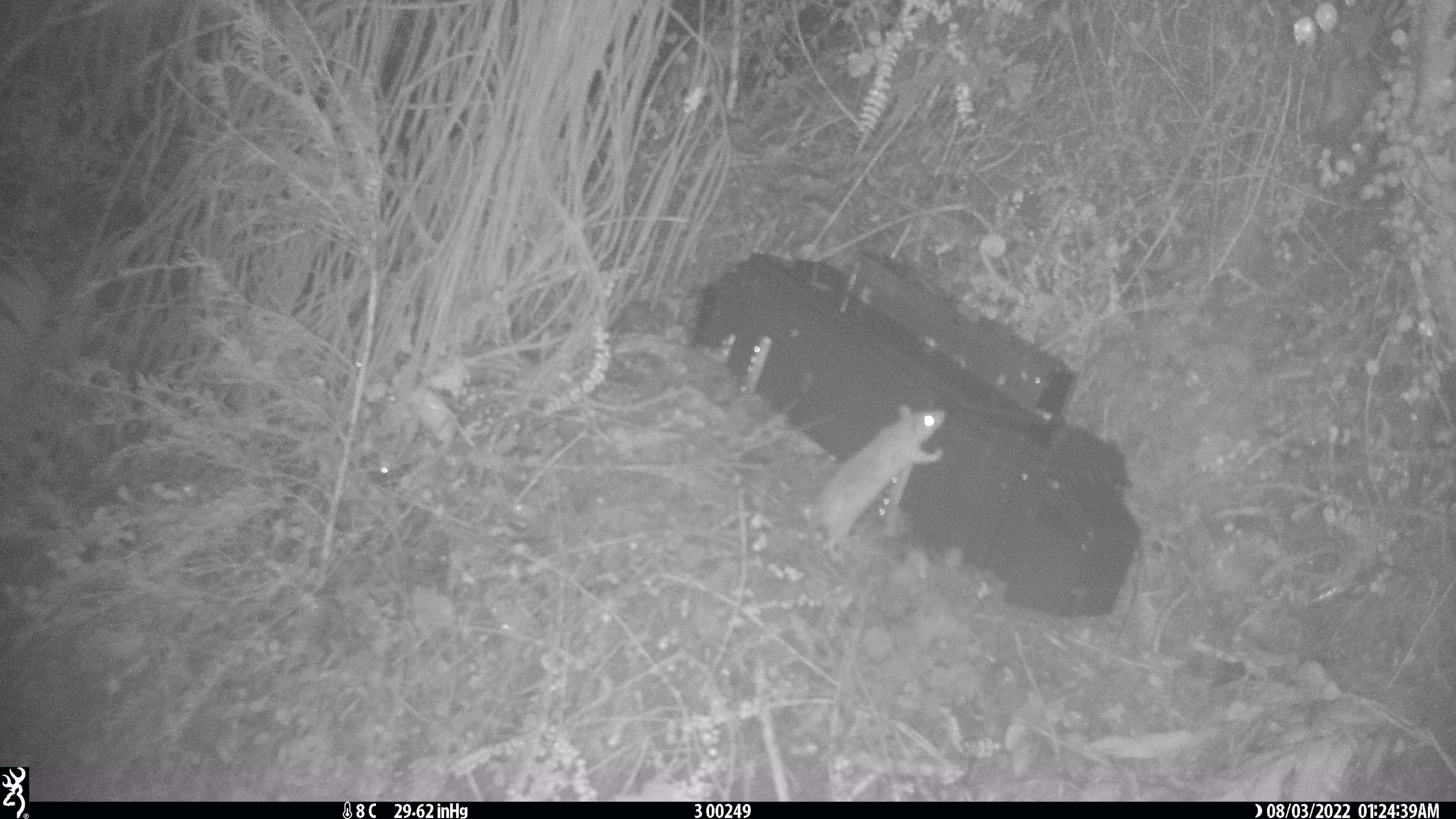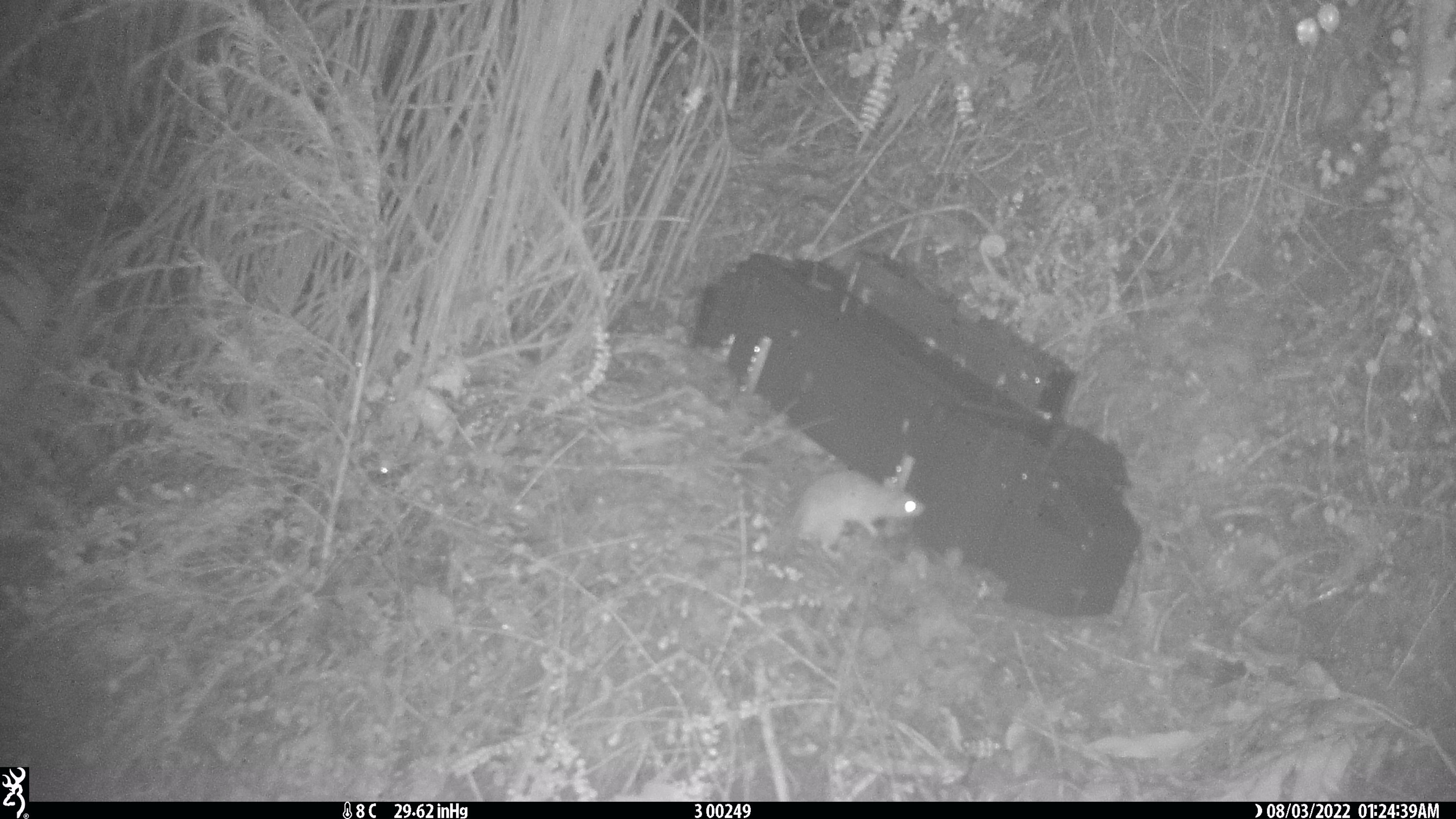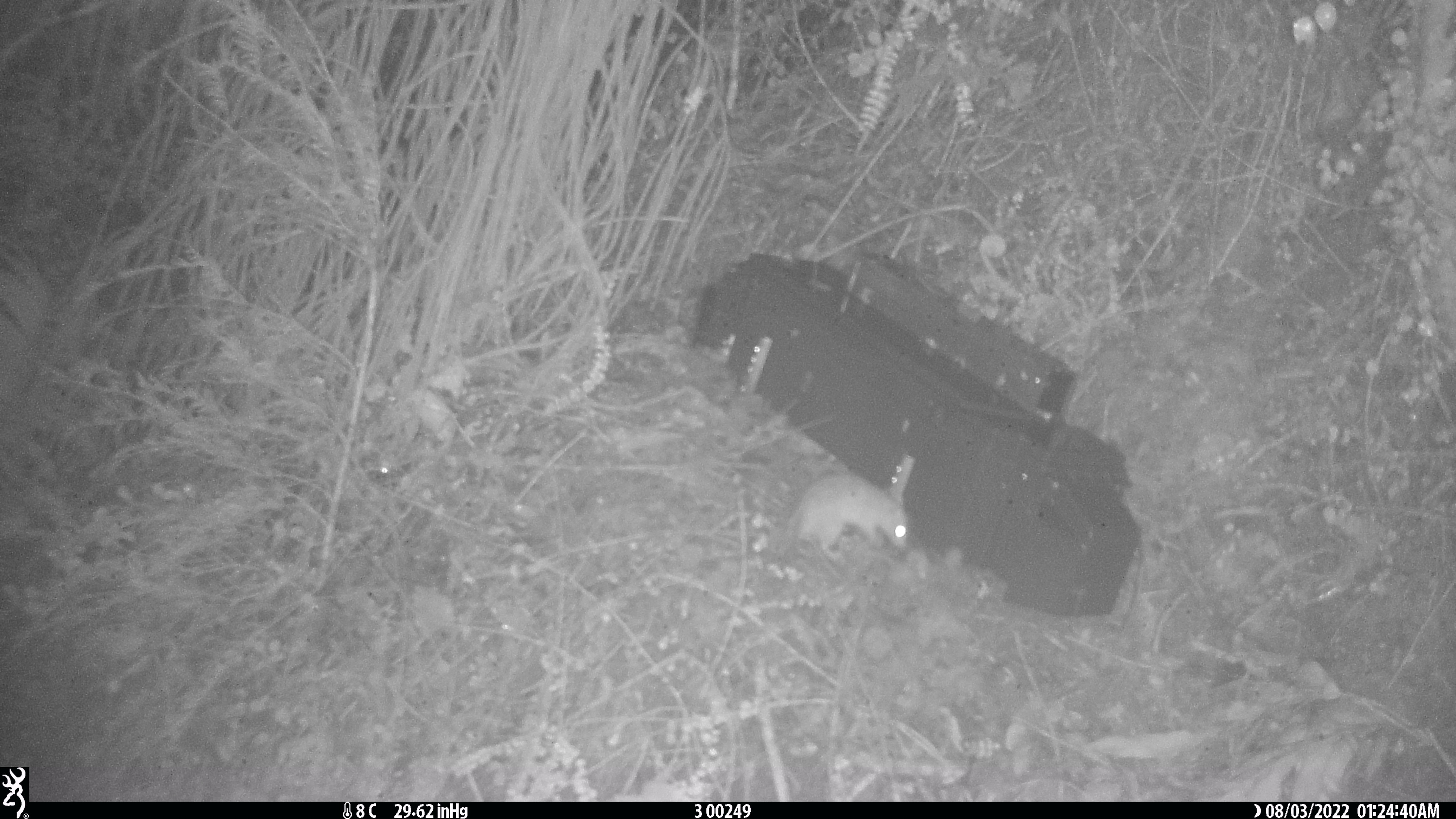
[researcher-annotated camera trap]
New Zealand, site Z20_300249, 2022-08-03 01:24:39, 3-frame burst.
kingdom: Animalia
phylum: Chordata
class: Mammalia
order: Rodentia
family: Muridae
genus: Rattus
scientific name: Rattus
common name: rat